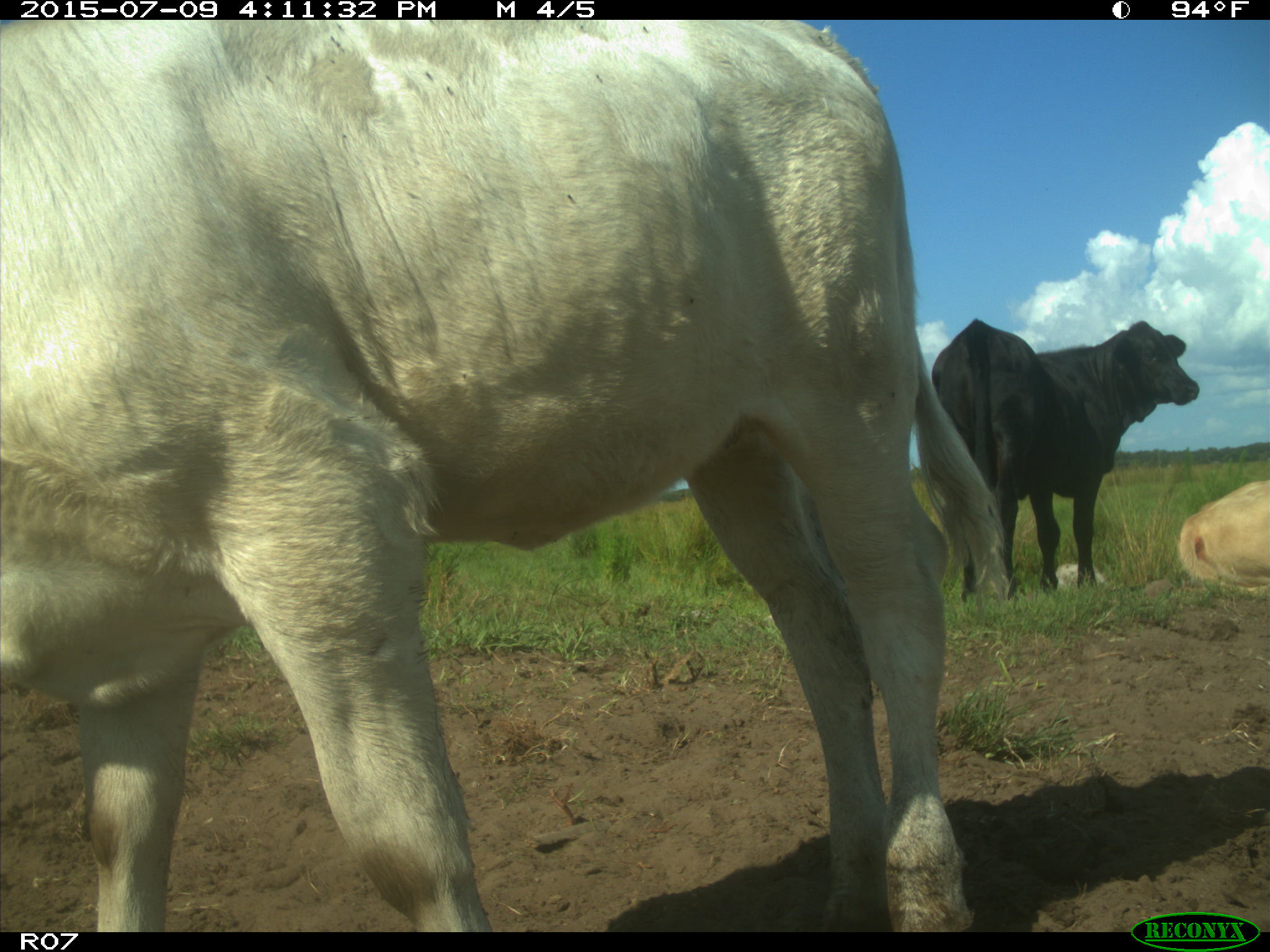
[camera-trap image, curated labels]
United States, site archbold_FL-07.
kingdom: Animalia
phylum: Chordata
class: Mammalia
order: Artiodactyla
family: Bovidae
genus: Bos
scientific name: Bos taurus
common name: domestic cow